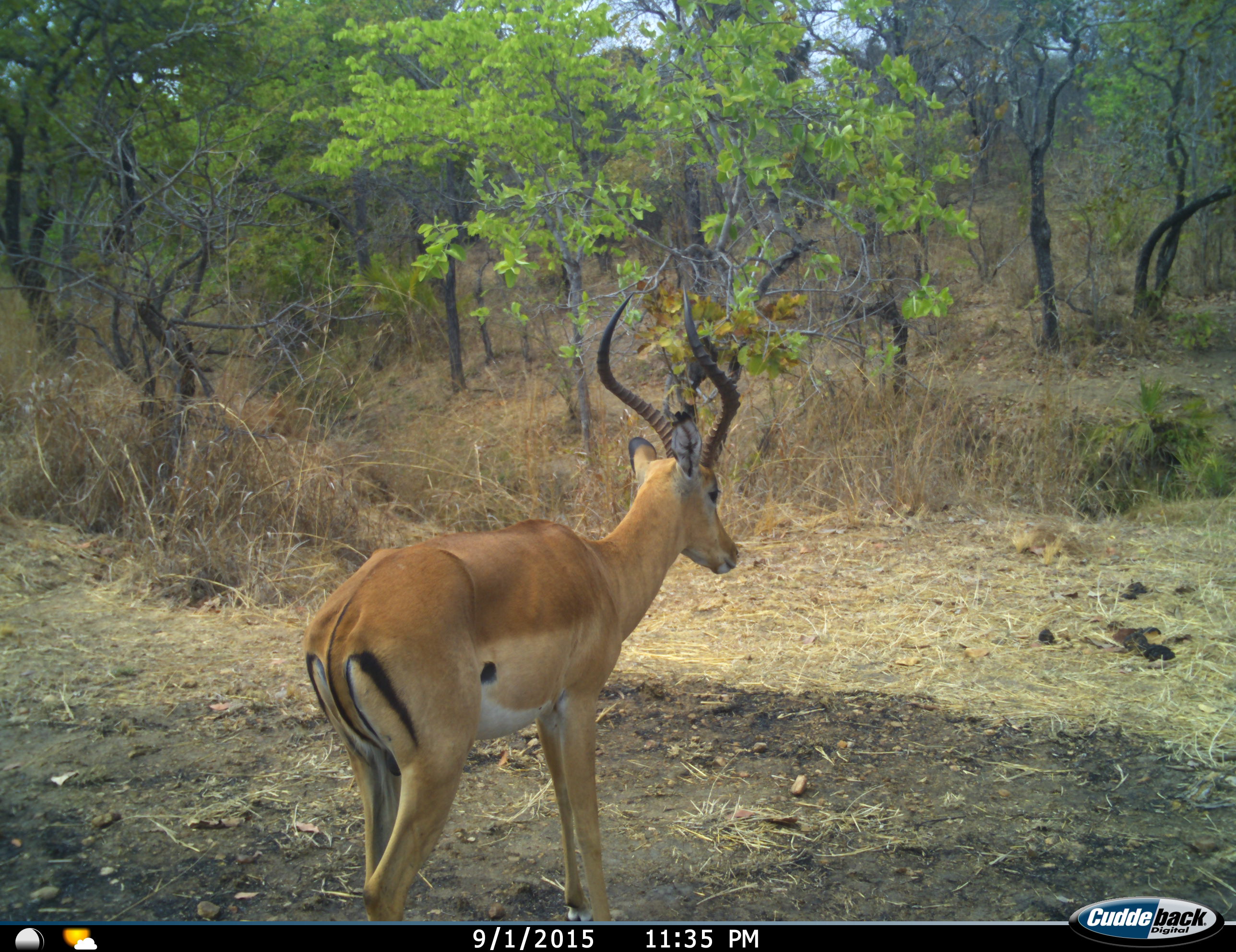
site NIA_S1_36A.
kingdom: Animalia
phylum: Chordata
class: Mammalia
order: Artiodactyla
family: Bovidae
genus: Aepyceros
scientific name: Aepyceros melampus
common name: impala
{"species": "impala (Aepyceros melampus)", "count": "1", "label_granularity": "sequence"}